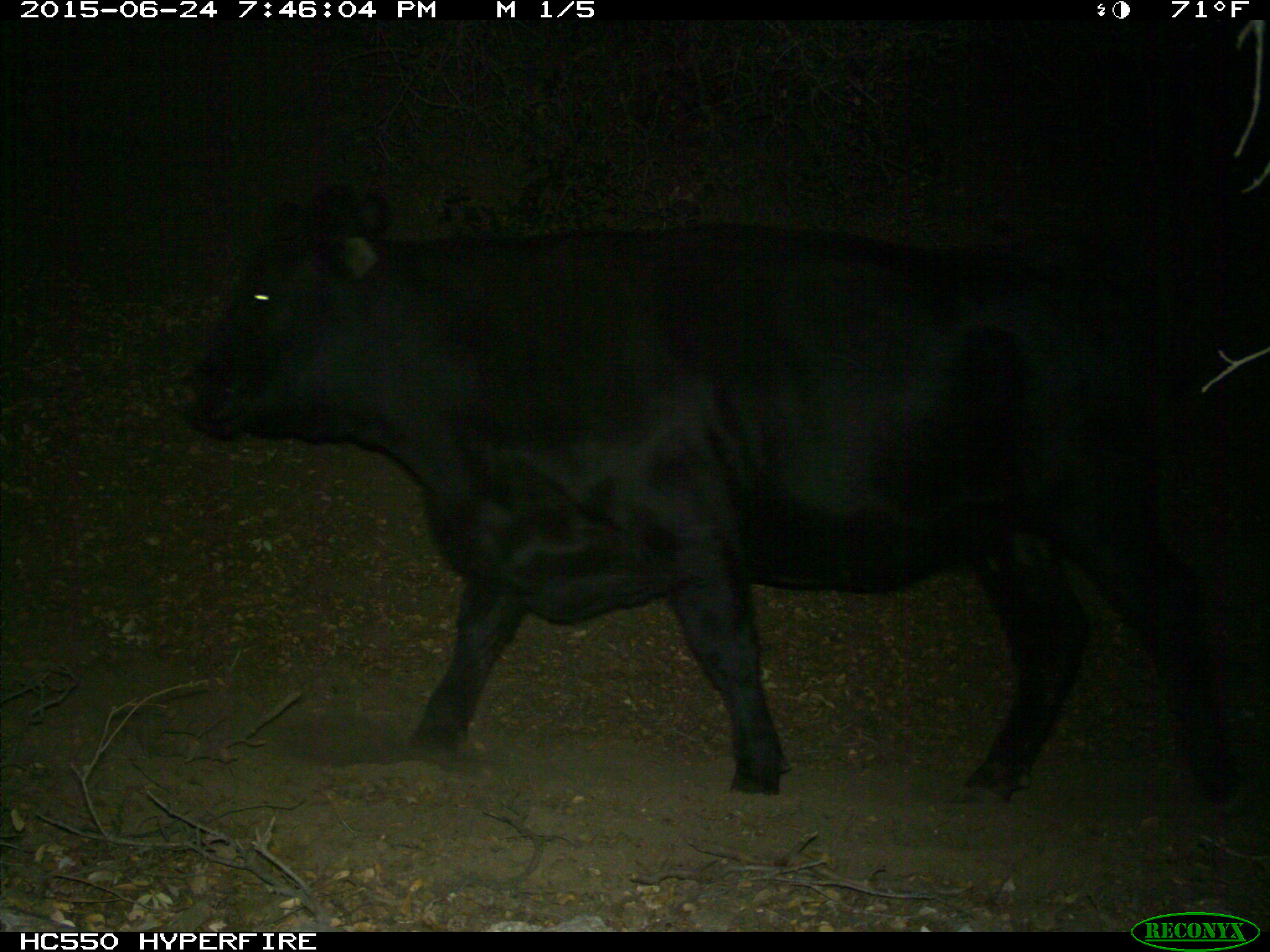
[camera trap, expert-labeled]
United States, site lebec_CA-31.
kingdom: Animalia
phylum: Chordata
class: Mammalia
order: Artiodactyla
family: Bovidae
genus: Bos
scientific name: Bos taurus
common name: domestic cow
Bos taurus (domestic cow).